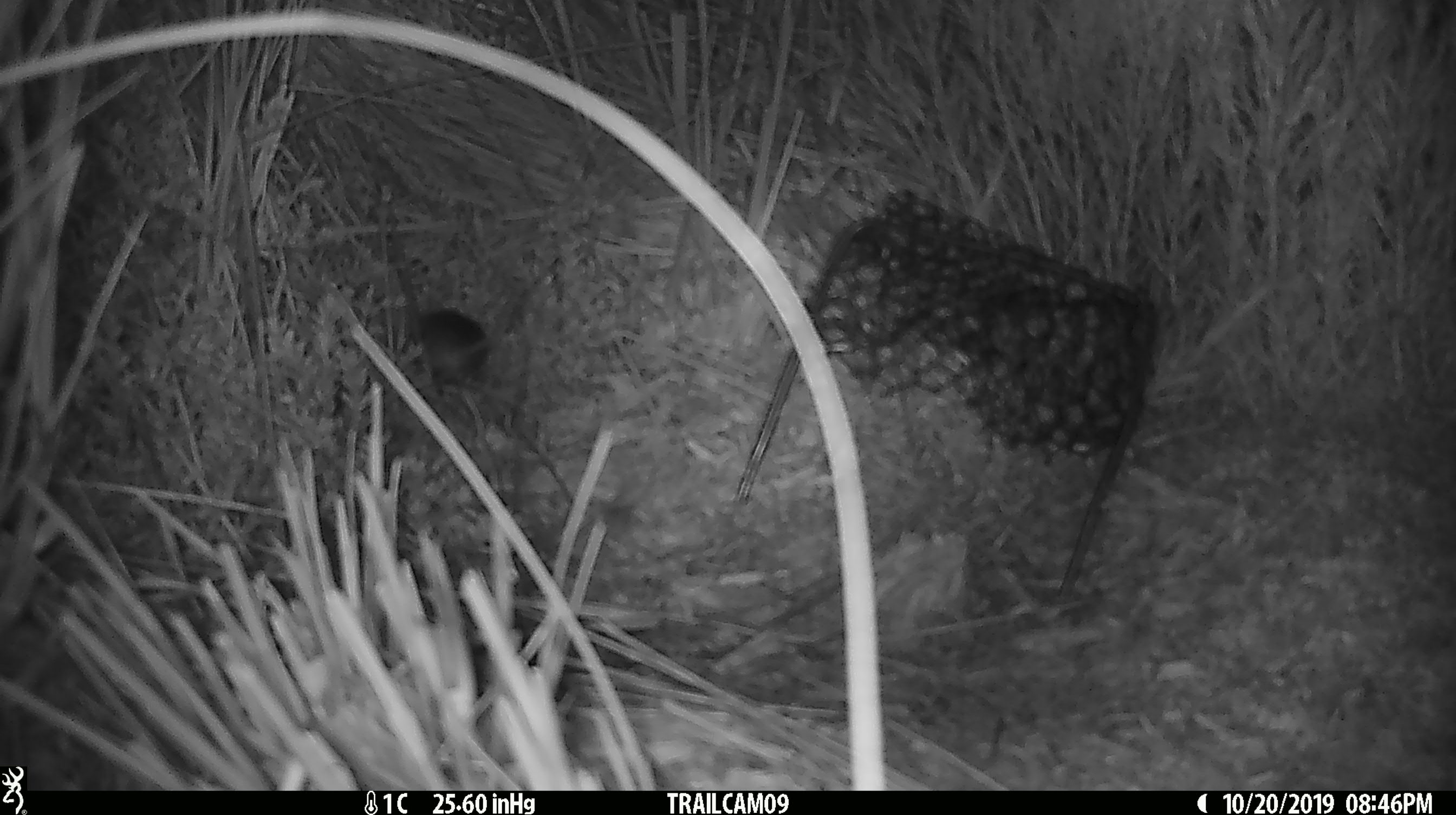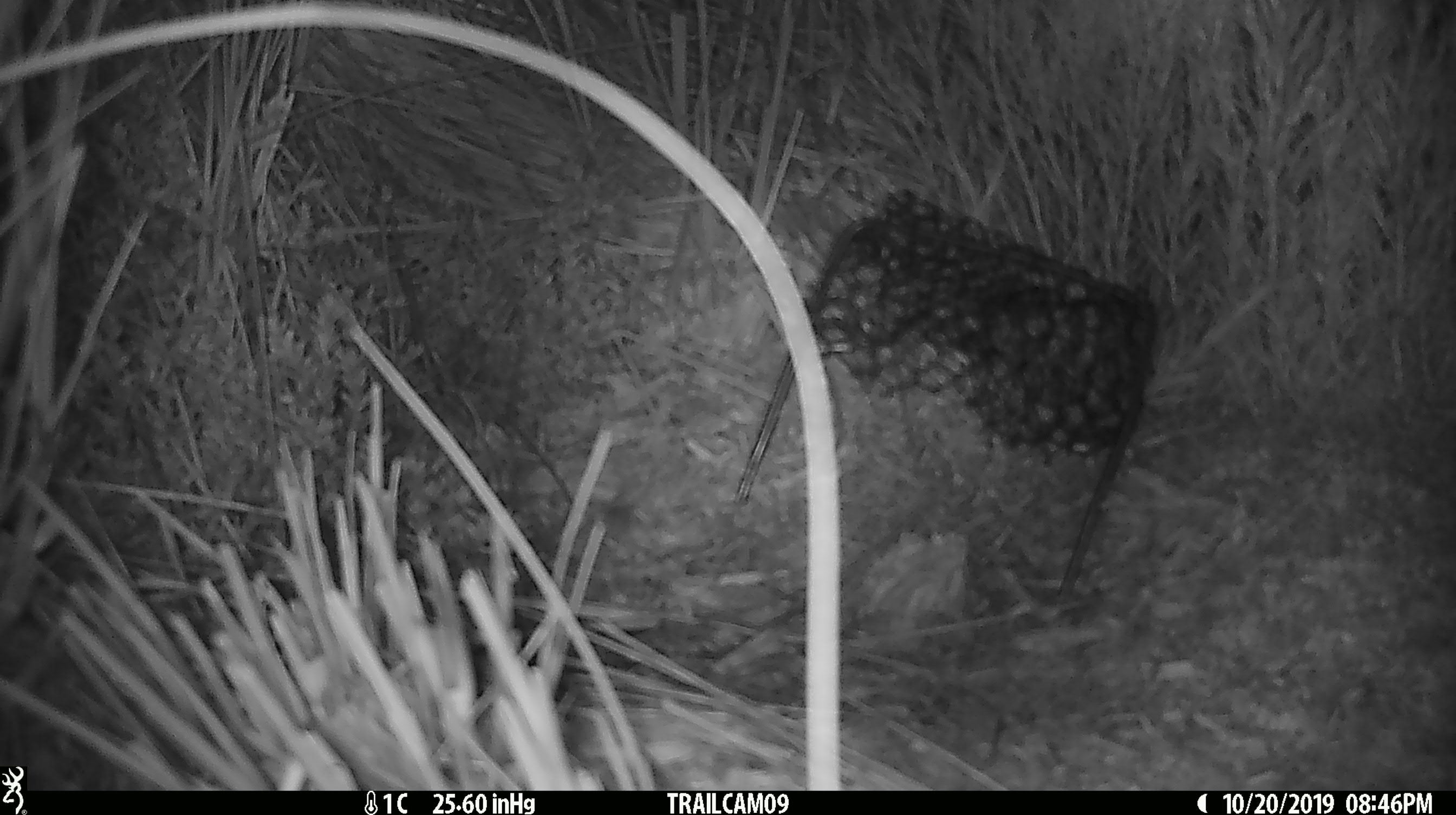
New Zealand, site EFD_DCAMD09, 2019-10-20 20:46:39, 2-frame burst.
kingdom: Animalia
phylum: Chordata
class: Mammalia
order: Rodentia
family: Muridae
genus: Mus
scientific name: Mus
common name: mouse